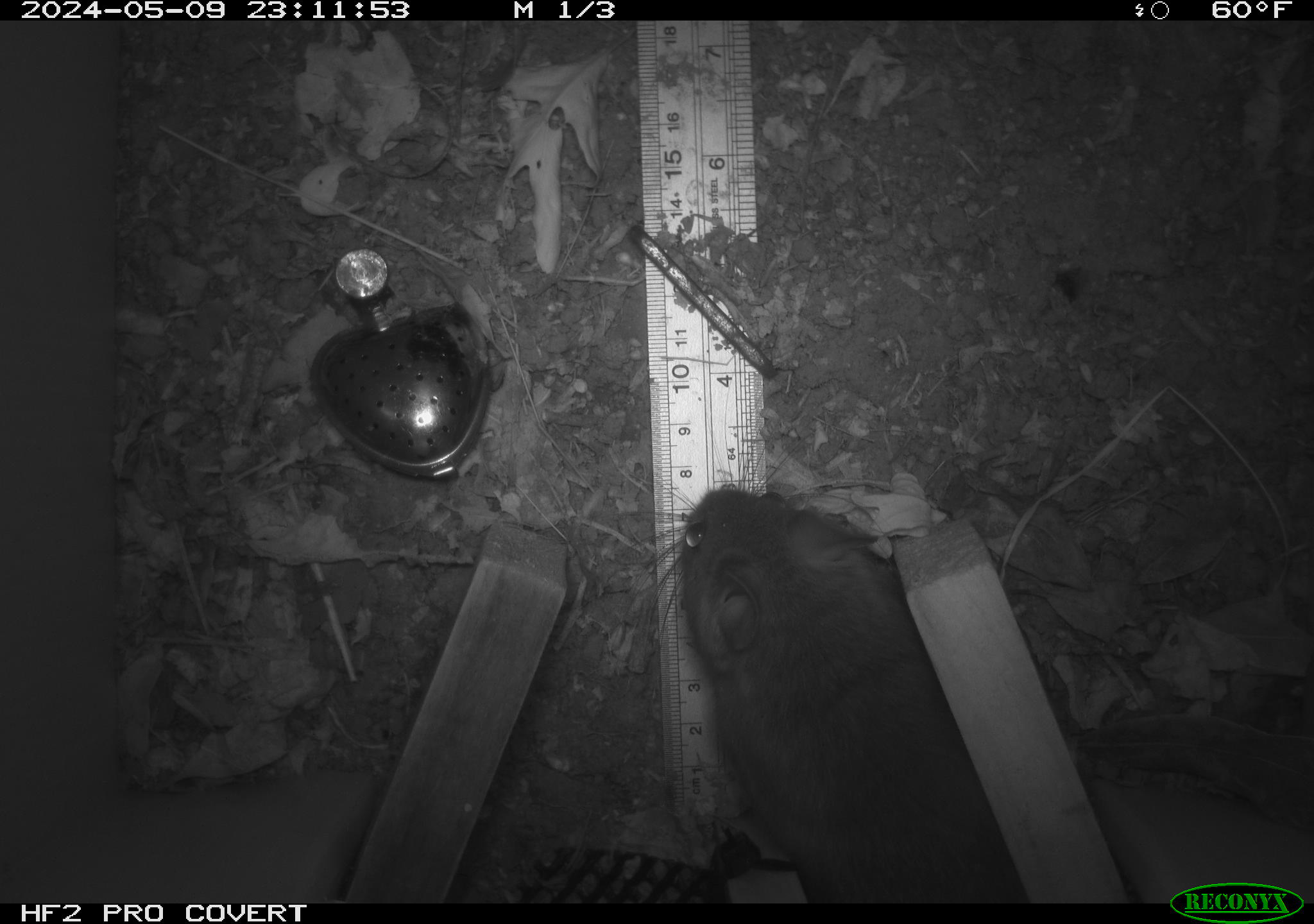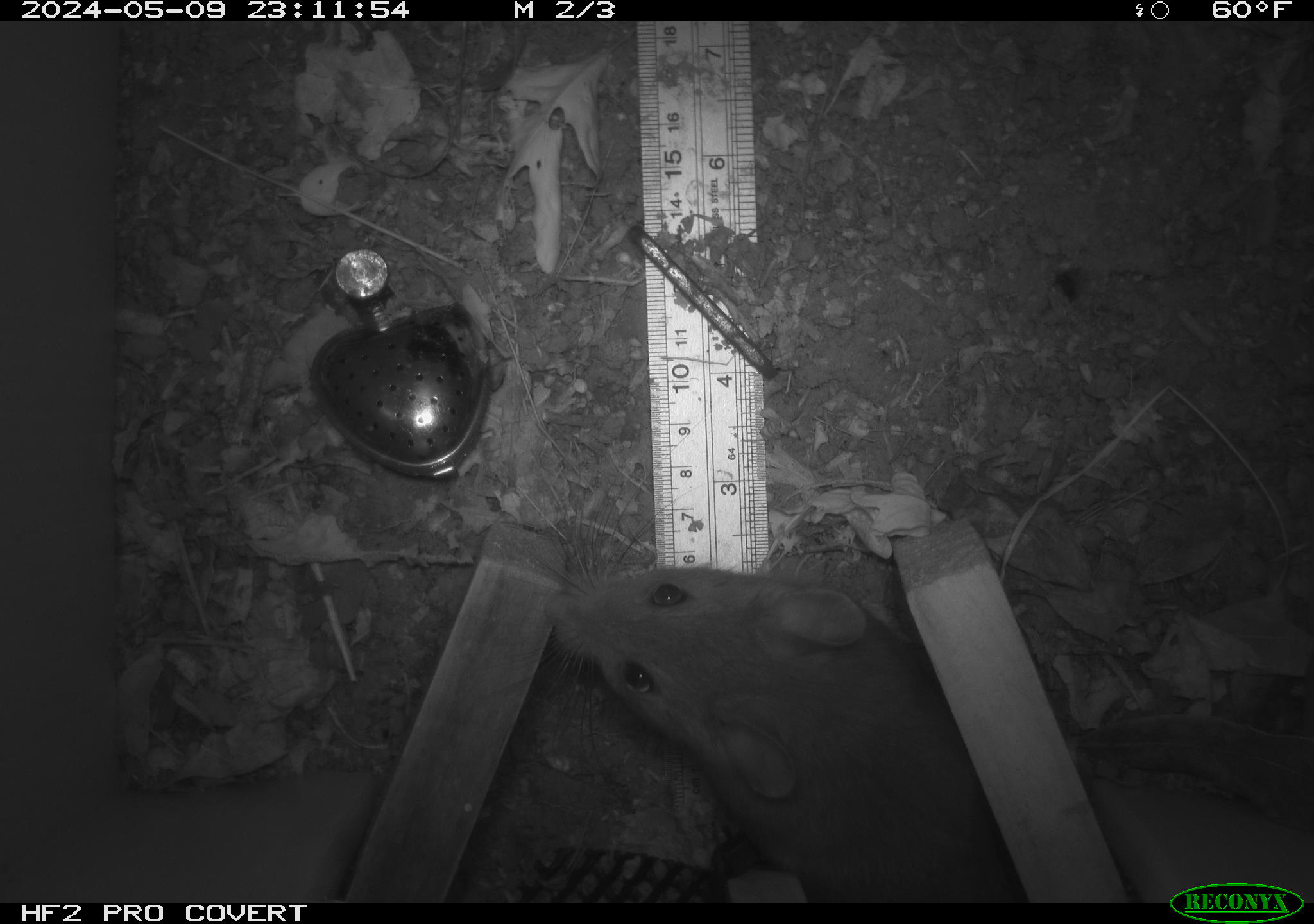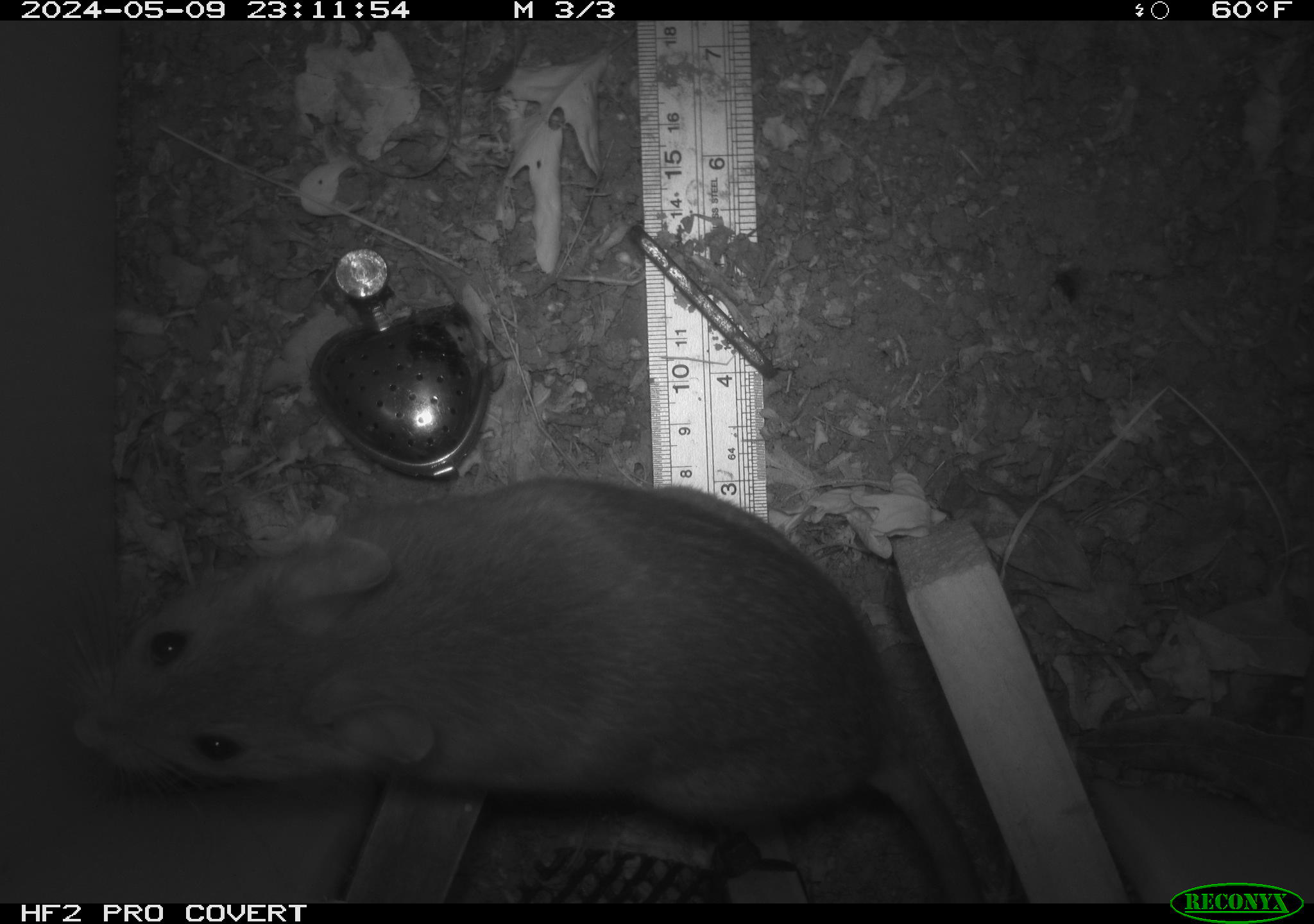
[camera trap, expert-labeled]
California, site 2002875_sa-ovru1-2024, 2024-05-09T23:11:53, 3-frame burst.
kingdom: Animalia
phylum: Chordata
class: Mammalia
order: Rodentia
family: Cricetidae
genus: Neotoma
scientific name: Neotoma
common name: pack rat or woodrat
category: neotoma species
Neotoma species (pack rat or woodrat) (Neotoma).